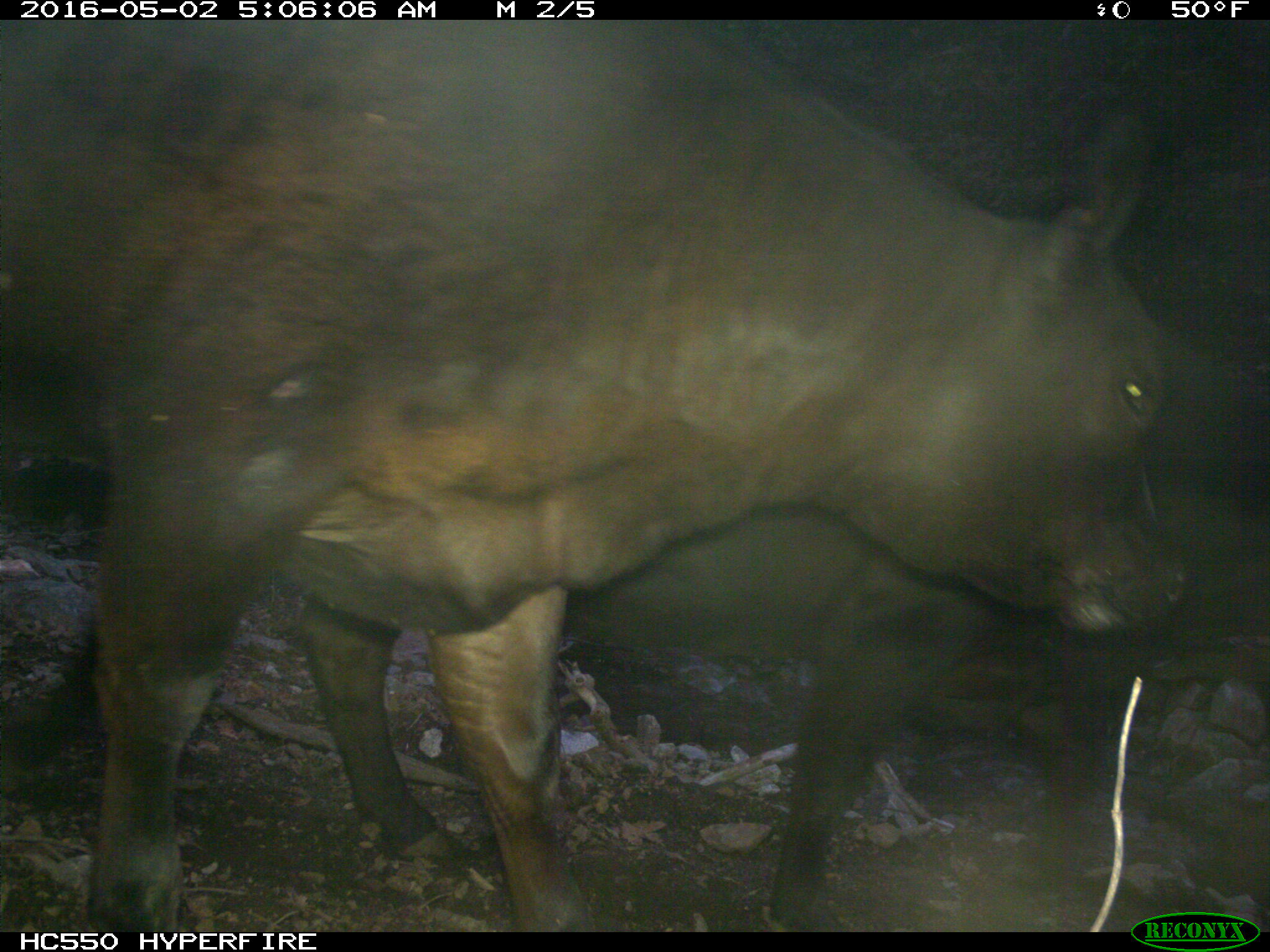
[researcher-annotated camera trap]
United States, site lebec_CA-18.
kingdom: Animalia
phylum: Chordata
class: Mammalia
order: Artiodactyla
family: Bovidae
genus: Bos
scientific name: Bos taurus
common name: domestic cow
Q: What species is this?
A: Bos taurus (domestic cow).